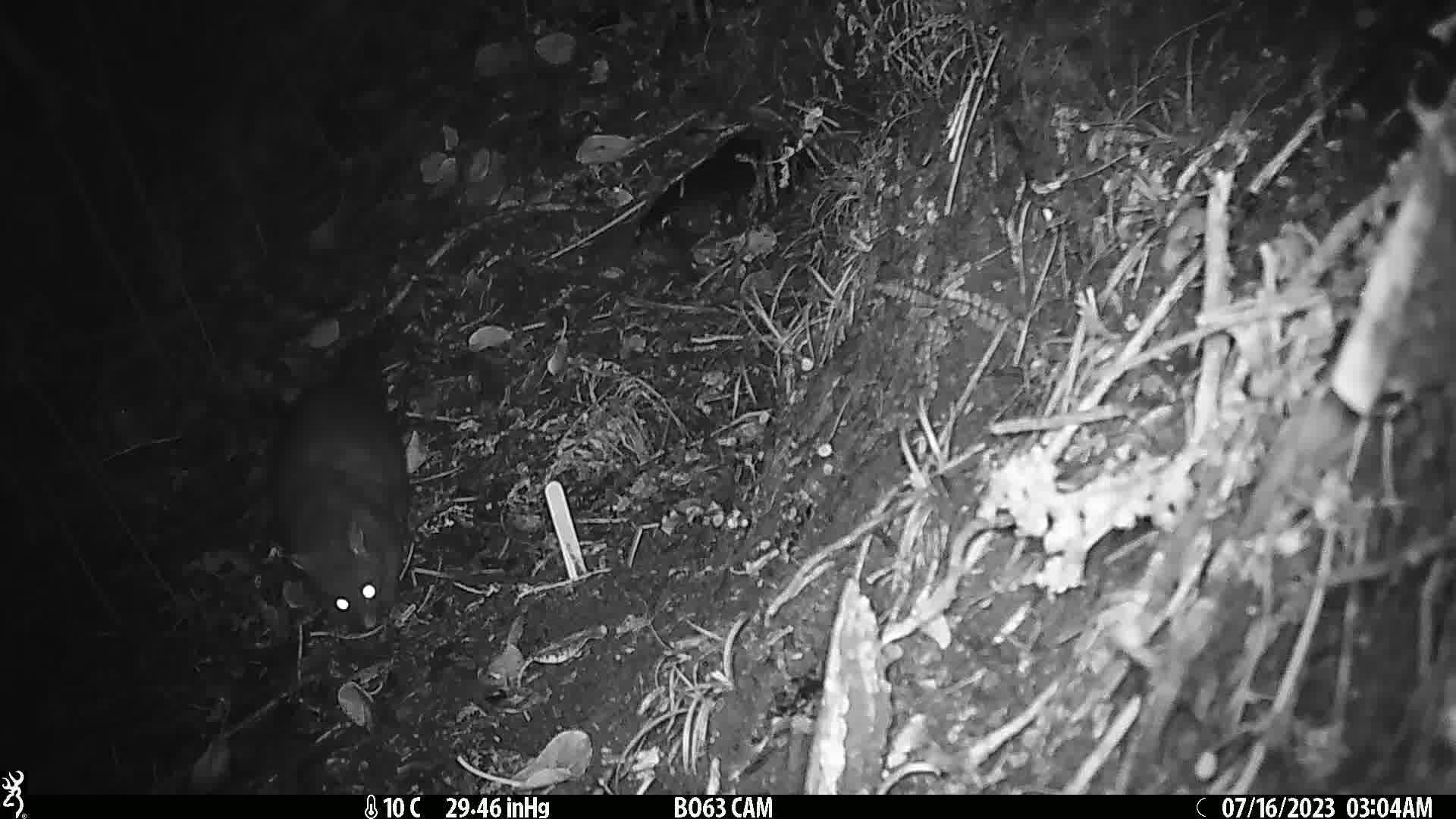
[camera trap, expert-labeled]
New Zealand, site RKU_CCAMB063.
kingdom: Animalia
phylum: Chordata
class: Mammalia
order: Diprotodontia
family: Phalangeridae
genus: Trichosurus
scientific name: Trichosurus vulpecula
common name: common brushtail possum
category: possum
Possum (common brushtail possum) (Trichosurus vulpecula).